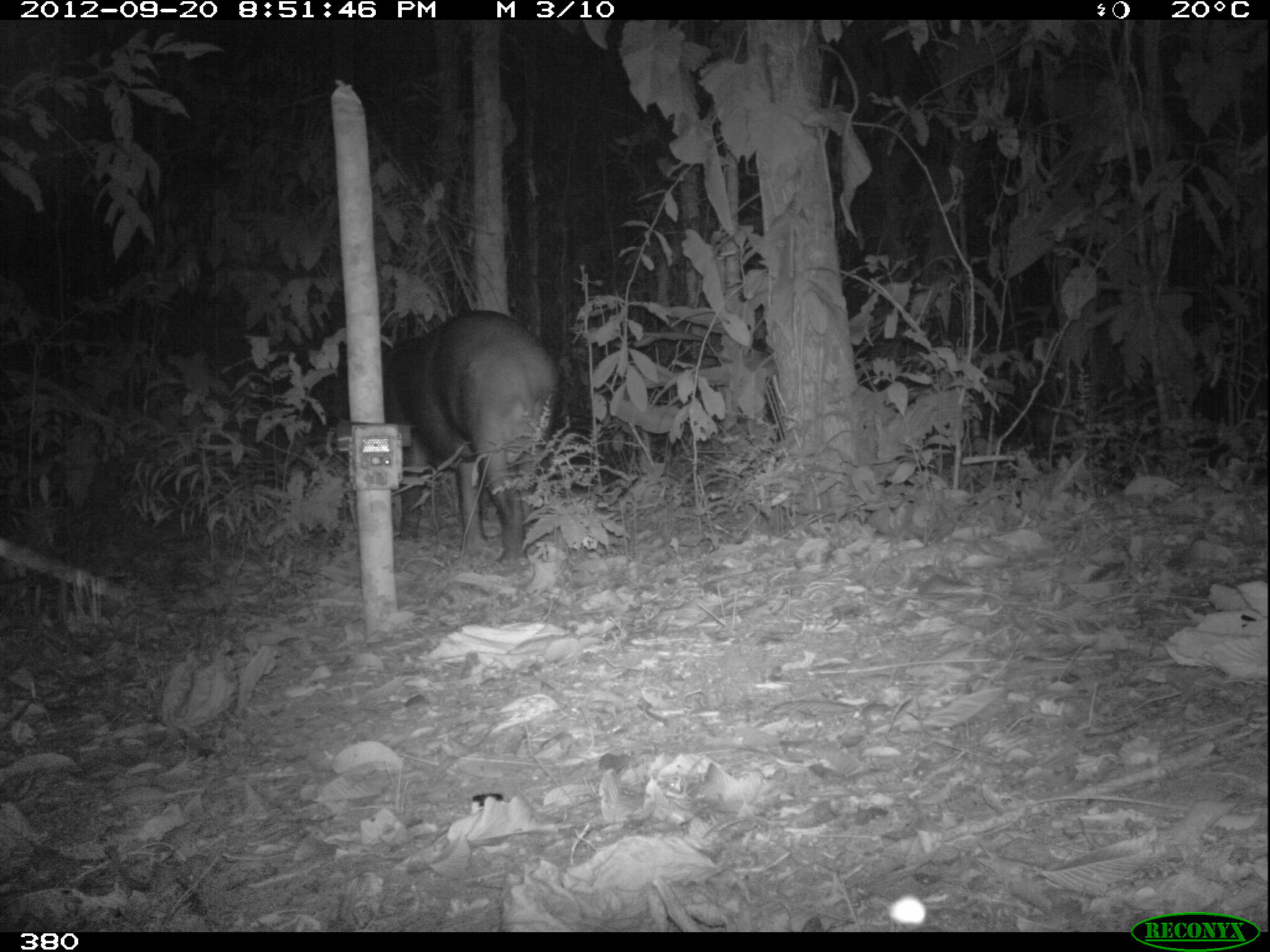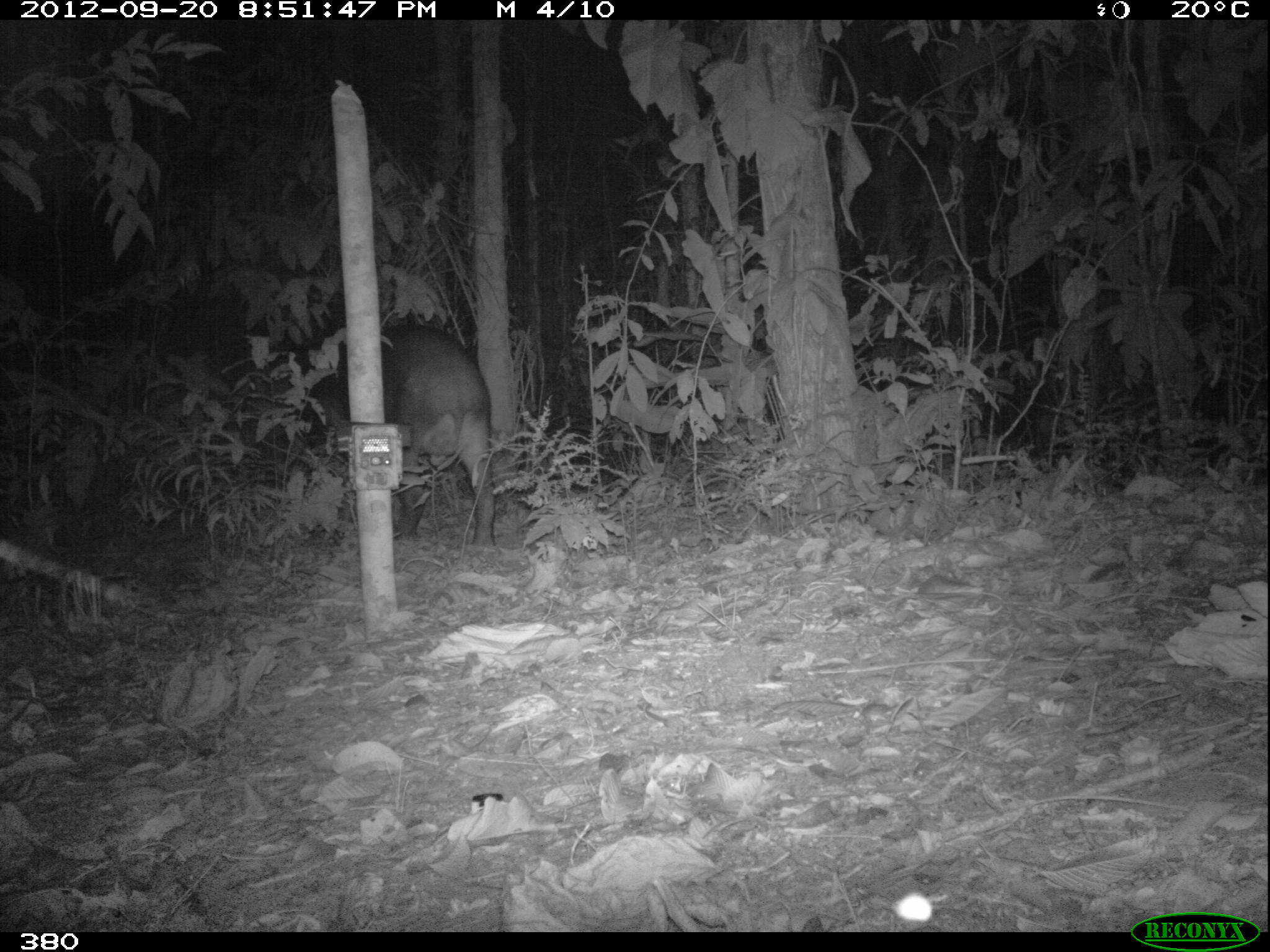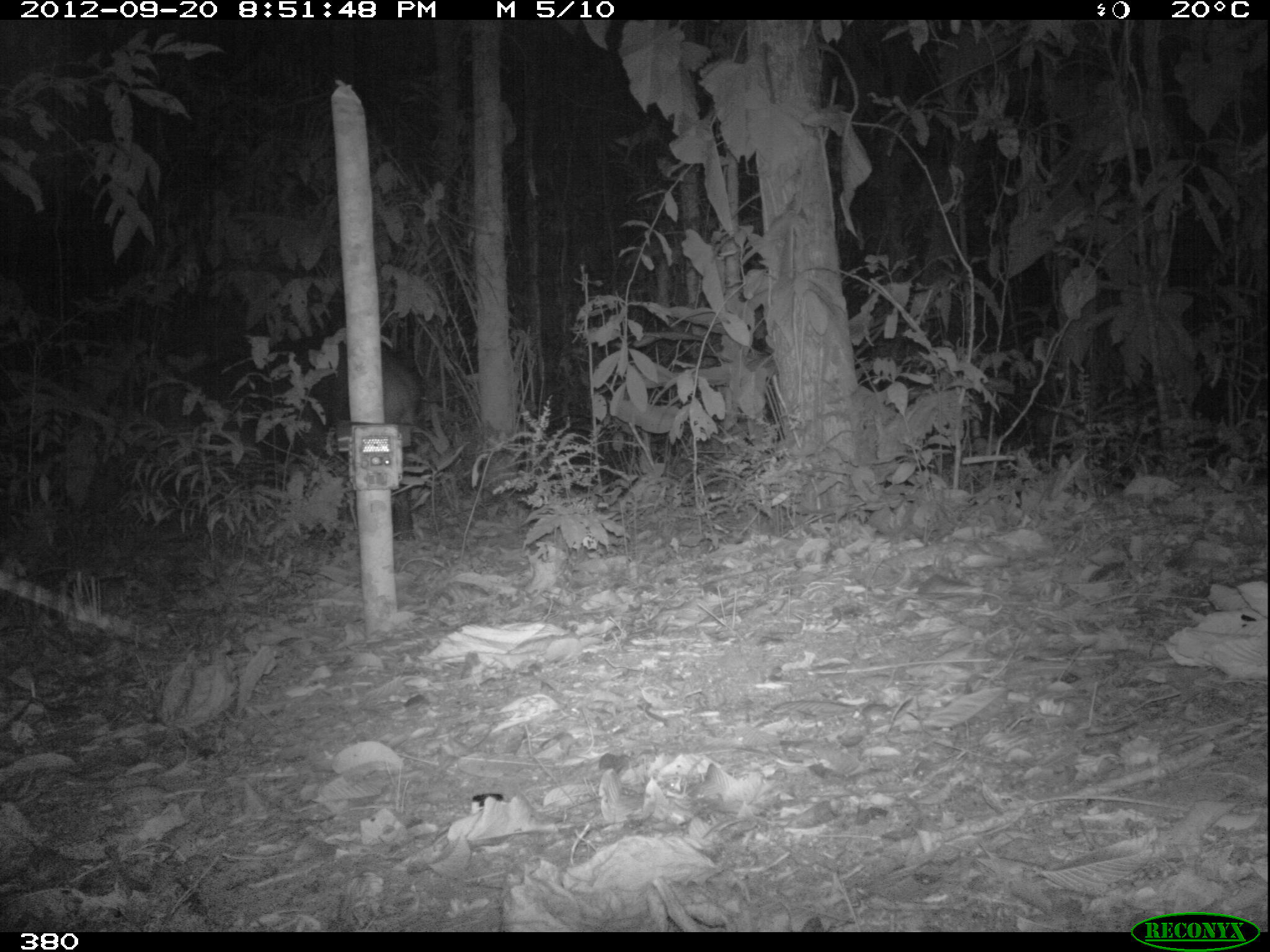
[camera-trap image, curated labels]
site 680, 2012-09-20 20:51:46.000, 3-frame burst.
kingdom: Animalia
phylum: Chordata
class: Mammalia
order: Perissodactyla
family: Tapiridae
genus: Tapirus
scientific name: Tapirus terrestris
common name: south american tapir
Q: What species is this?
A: Tapirus terrestris (south american tapir).